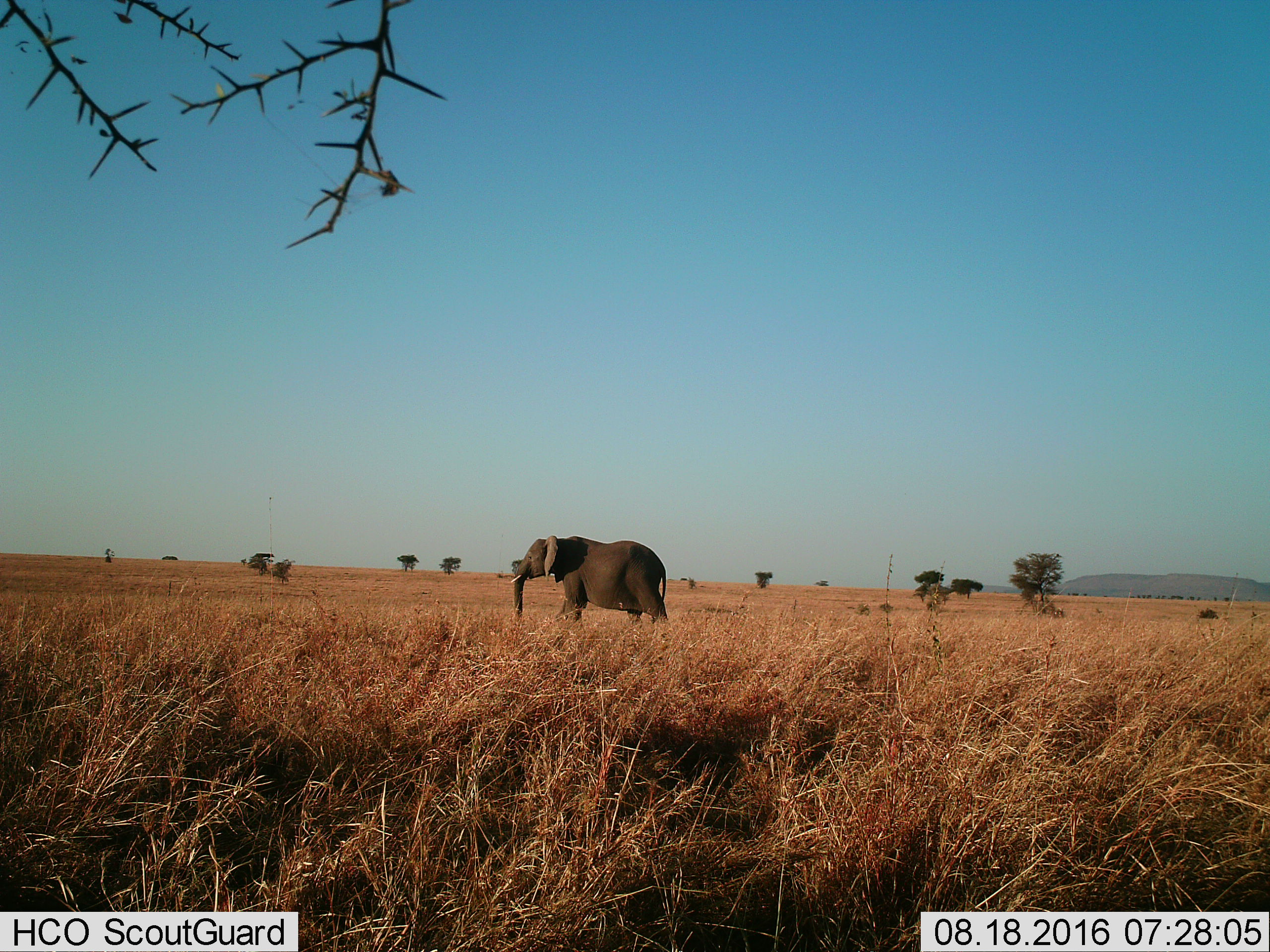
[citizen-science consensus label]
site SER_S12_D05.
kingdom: Animalia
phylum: Chordata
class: Mammalia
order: Proboscidea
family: Elephantidae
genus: Loxodonta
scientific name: Loxodonta africana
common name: african bush elephant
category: elephant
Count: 1.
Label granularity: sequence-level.